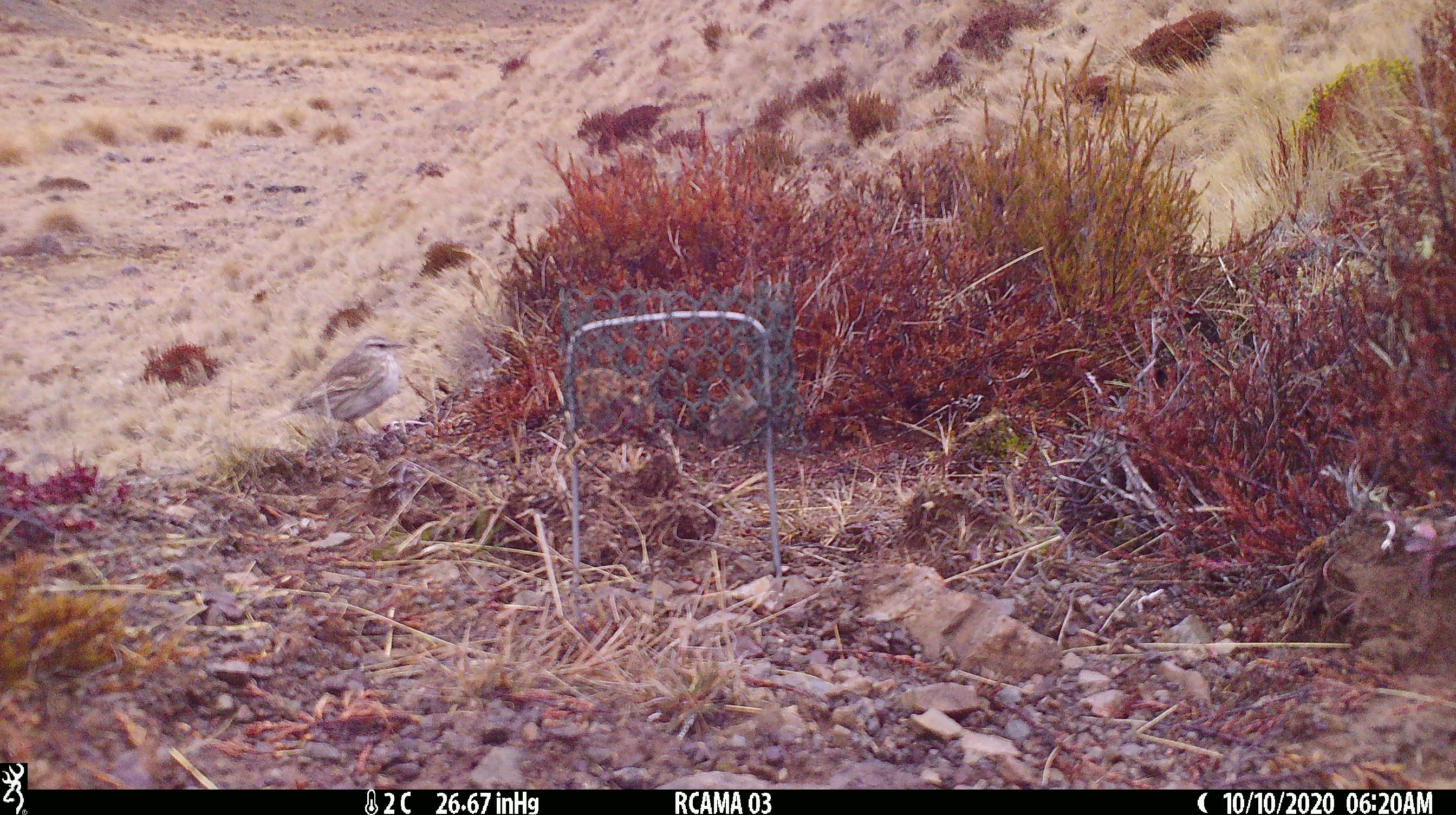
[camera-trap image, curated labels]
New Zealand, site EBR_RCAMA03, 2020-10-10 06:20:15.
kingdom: Animalia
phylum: Chordata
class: Aves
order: Passeriformes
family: Motacillidae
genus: Anthus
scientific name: Anthus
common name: pipit